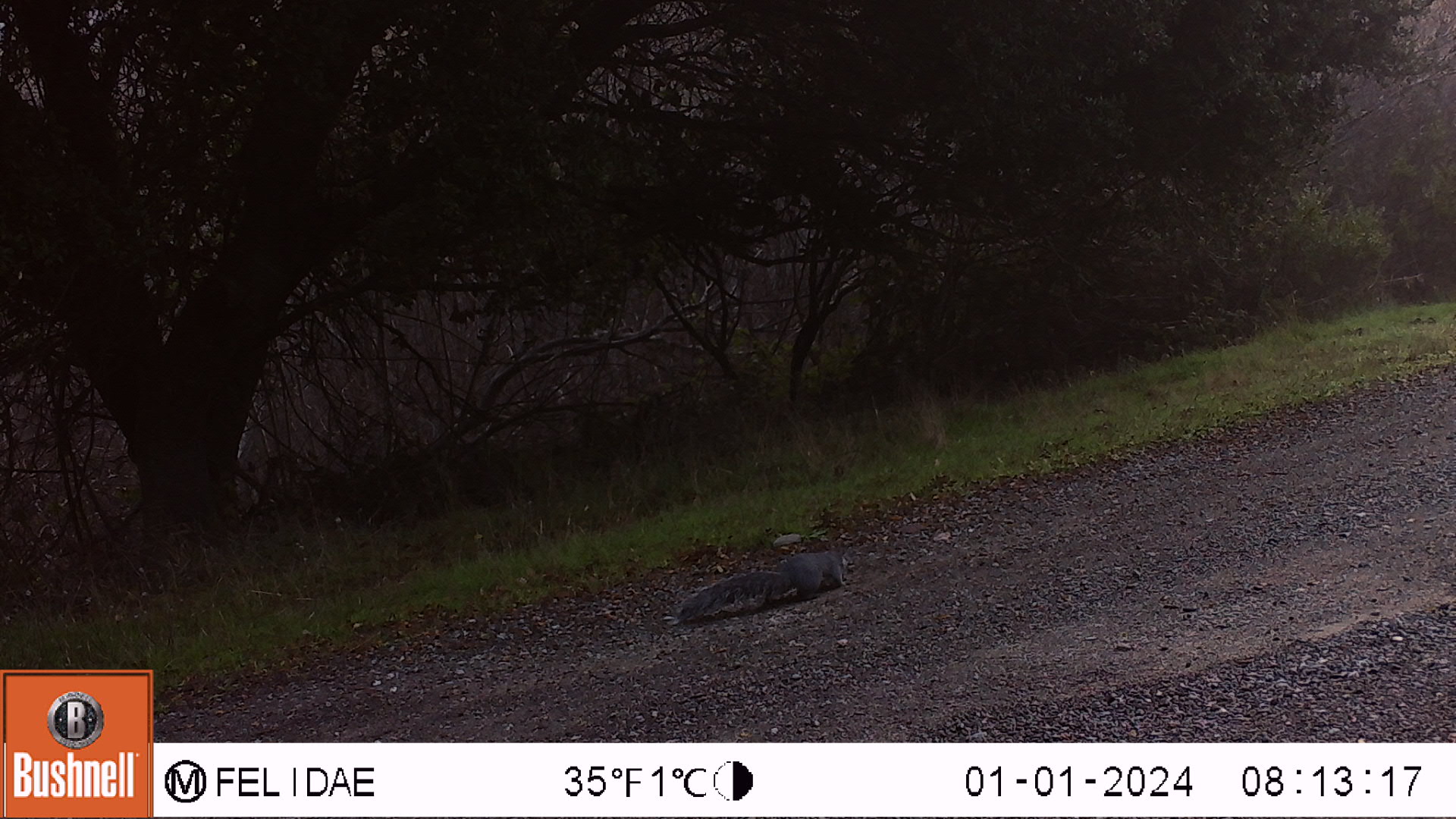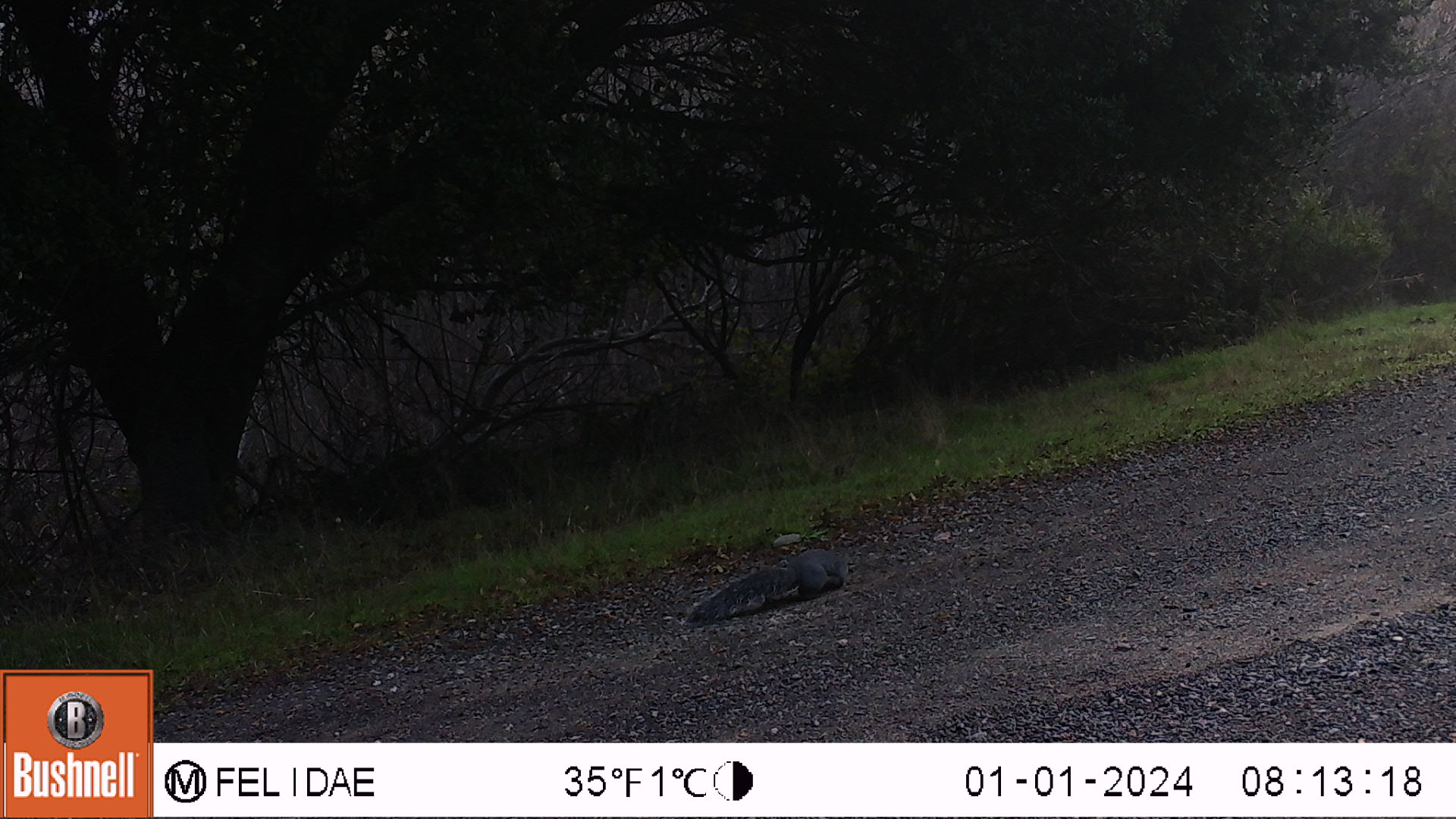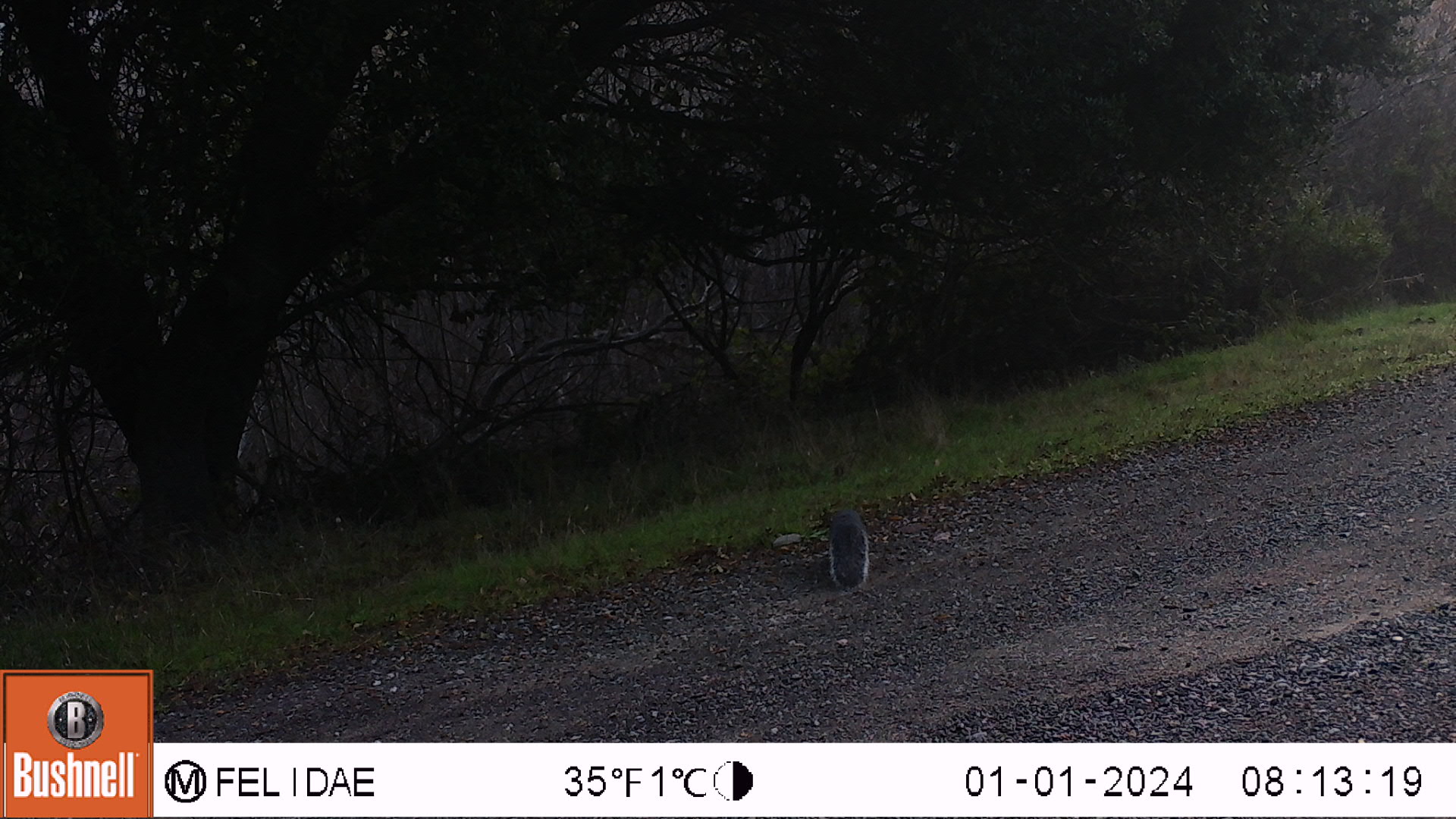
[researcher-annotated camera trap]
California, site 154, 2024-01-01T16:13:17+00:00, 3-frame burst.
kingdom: Animalia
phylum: Chordata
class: Mammalia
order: Rodentia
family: Sciuridae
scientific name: Sciuridae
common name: squirrel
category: unknown squirrel